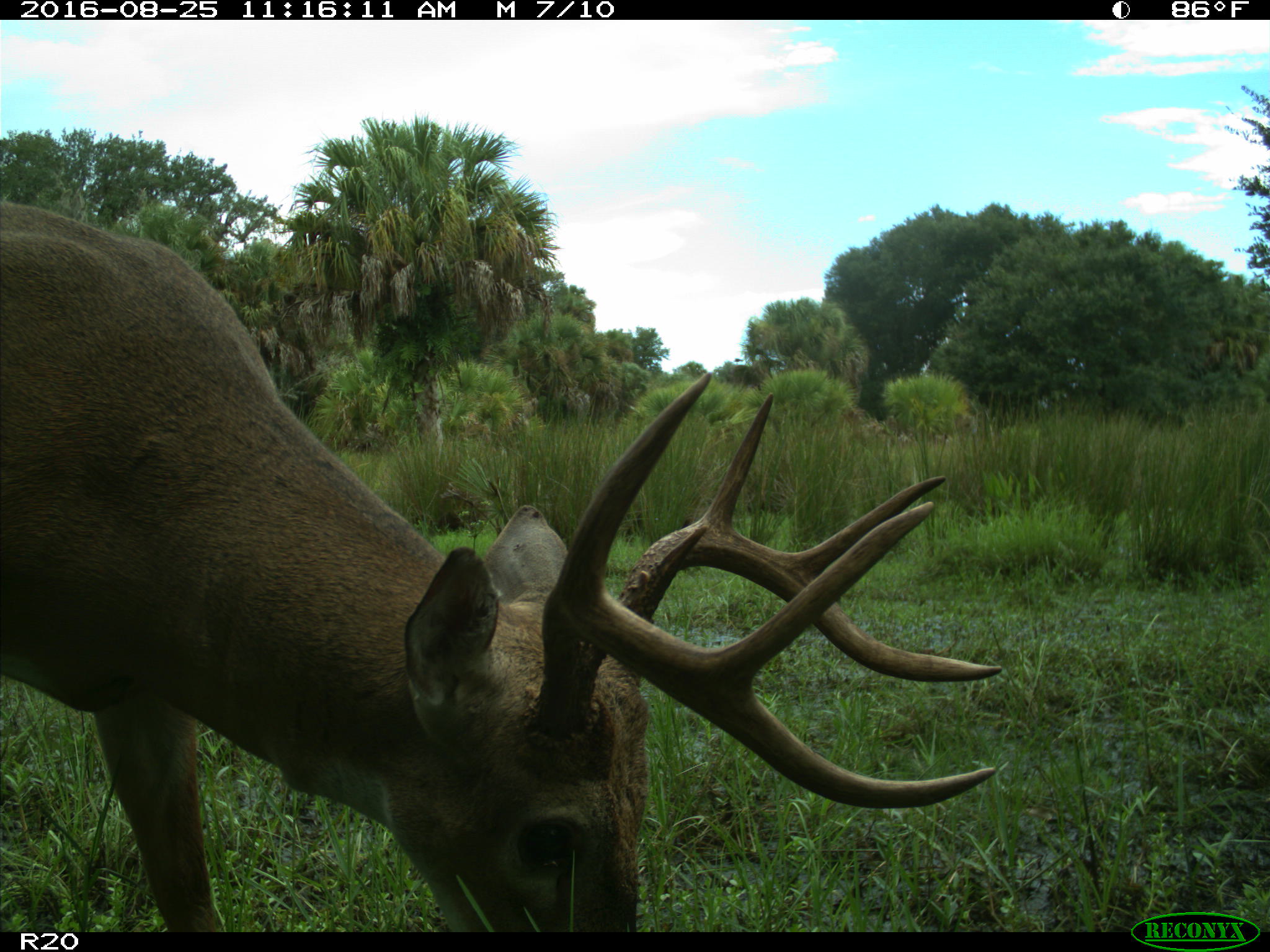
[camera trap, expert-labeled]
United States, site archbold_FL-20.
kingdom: Animalia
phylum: Chordata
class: Mammalia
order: Artiodactyla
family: Cervidae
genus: Odocoileus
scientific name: Odocoileus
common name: deer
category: unidentified deer